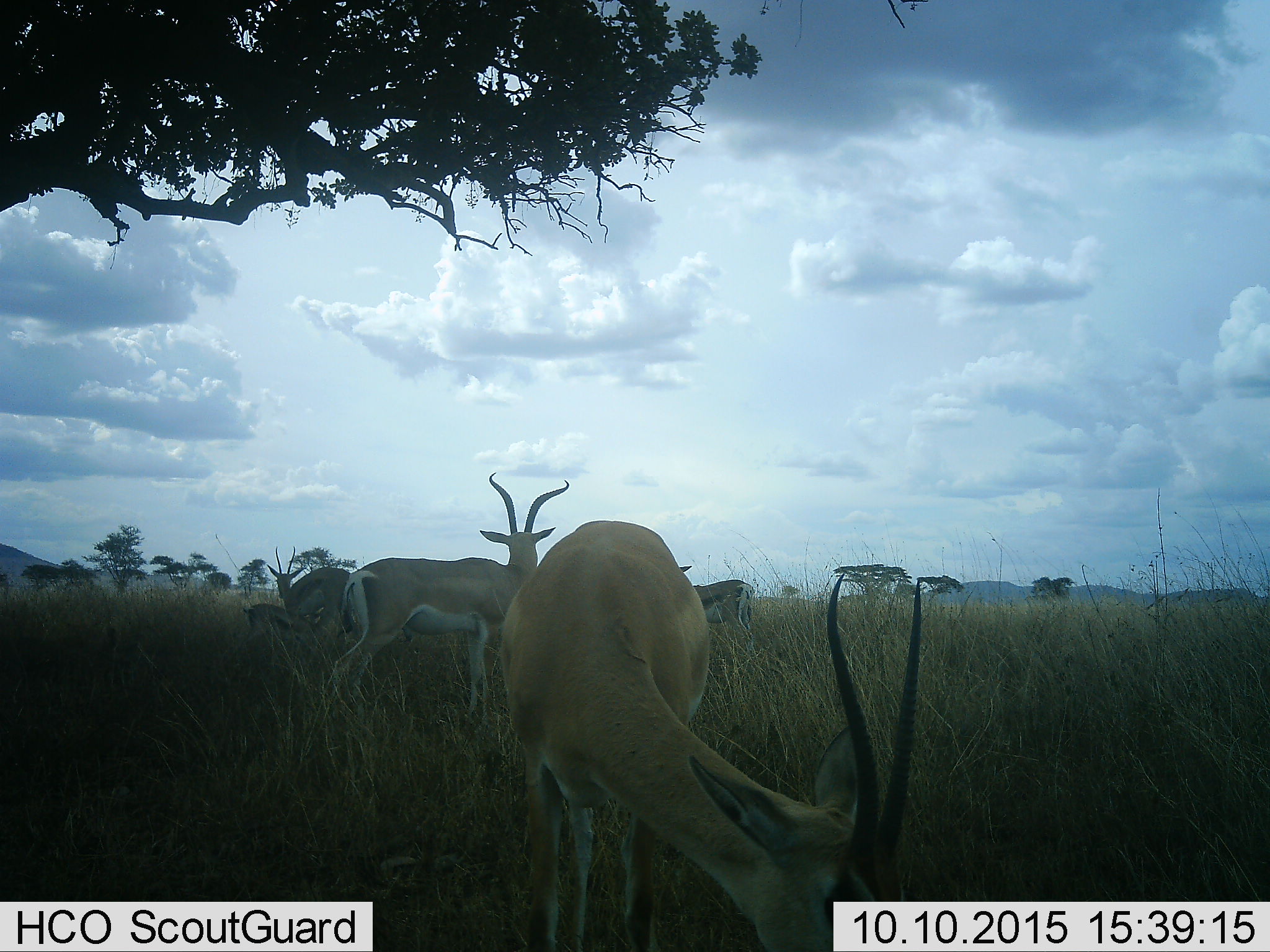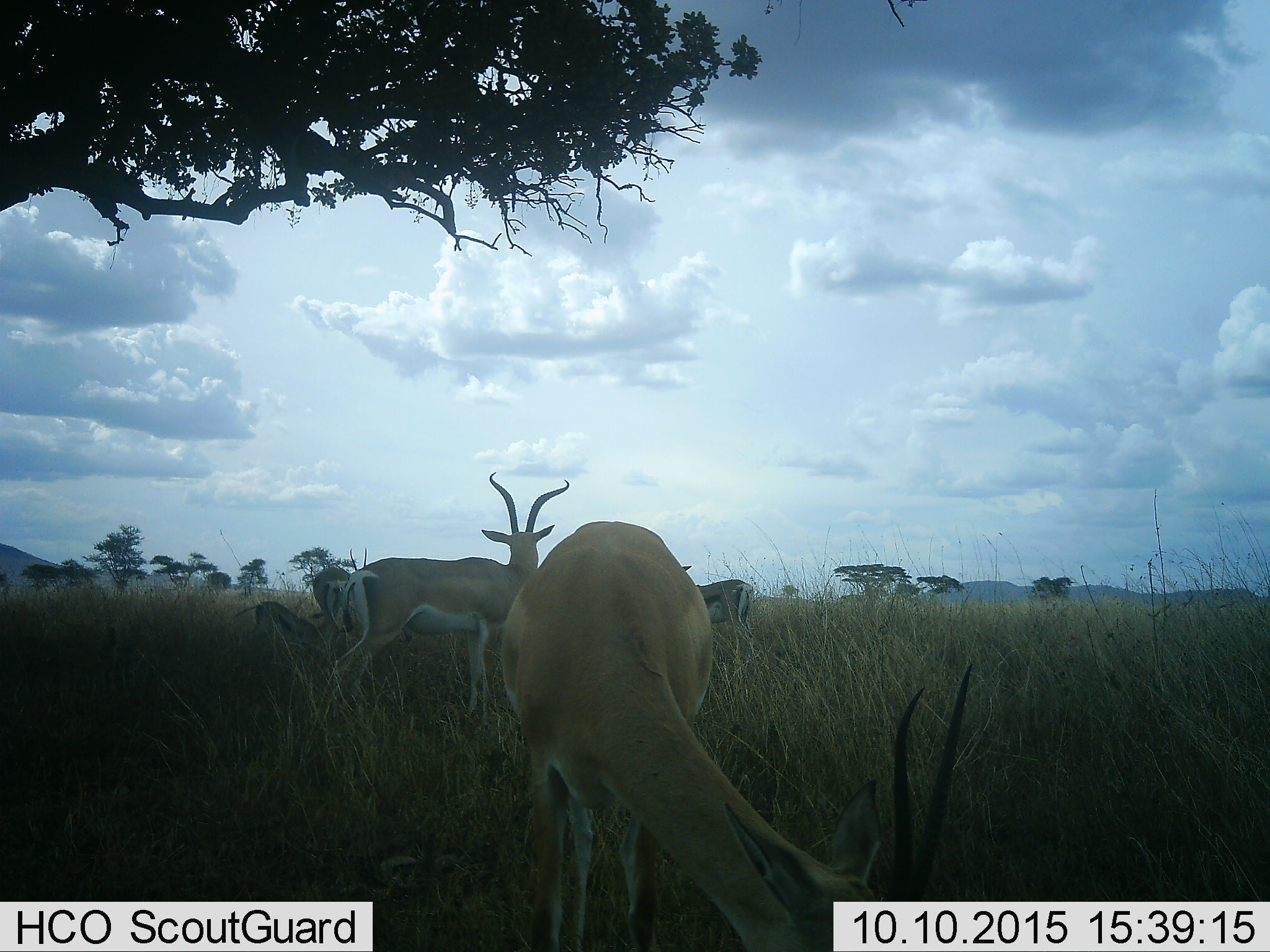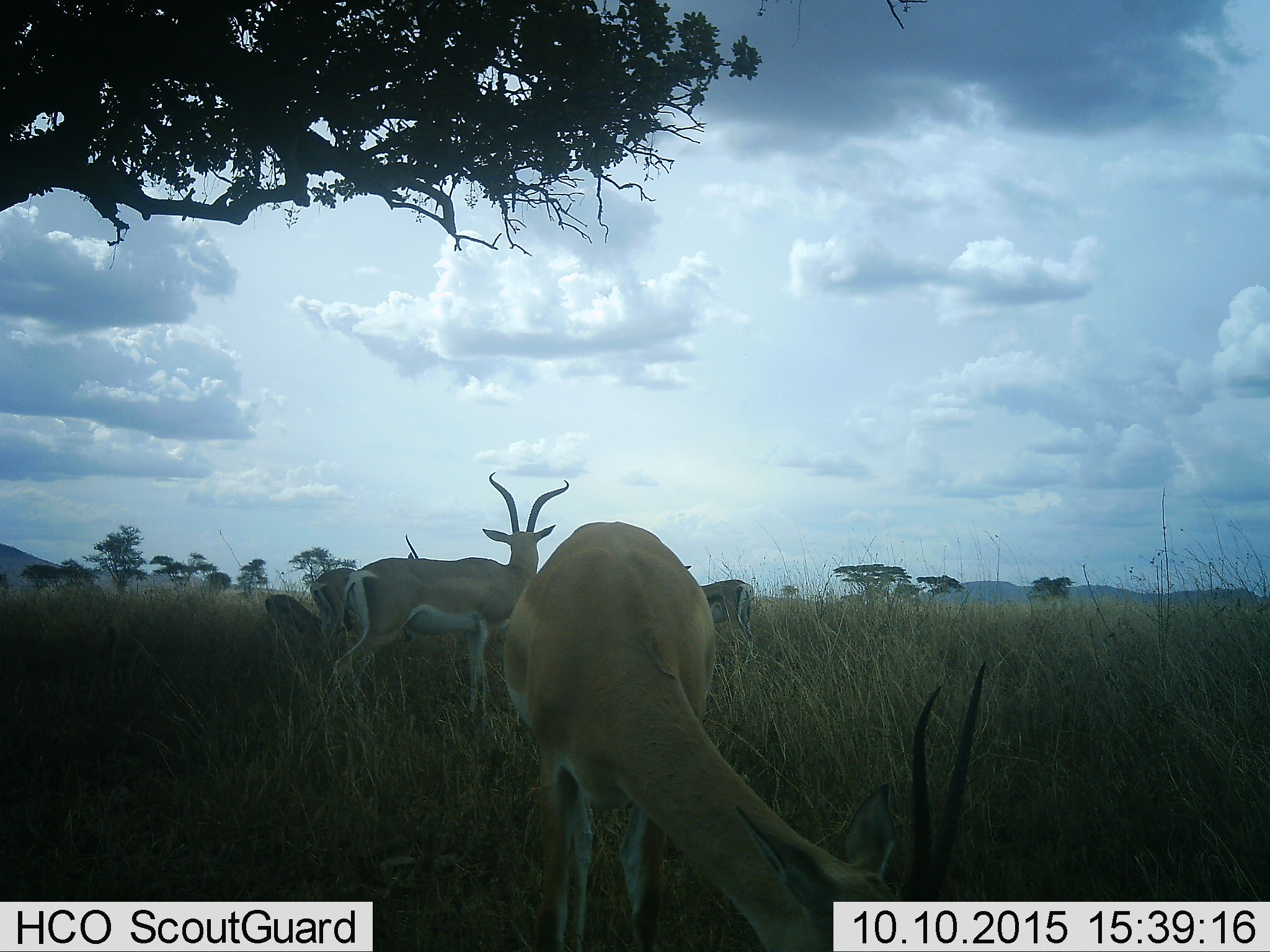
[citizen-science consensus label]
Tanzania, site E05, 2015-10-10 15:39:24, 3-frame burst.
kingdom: Animalia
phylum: Chordata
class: Mammalia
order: Artiodactyla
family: Bovidae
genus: Nanger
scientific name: Nanger granti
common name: grant's gazelle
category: gazellegrants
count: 5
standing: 81%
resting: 12%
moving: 38%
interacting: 6%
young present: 62%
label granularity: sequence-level